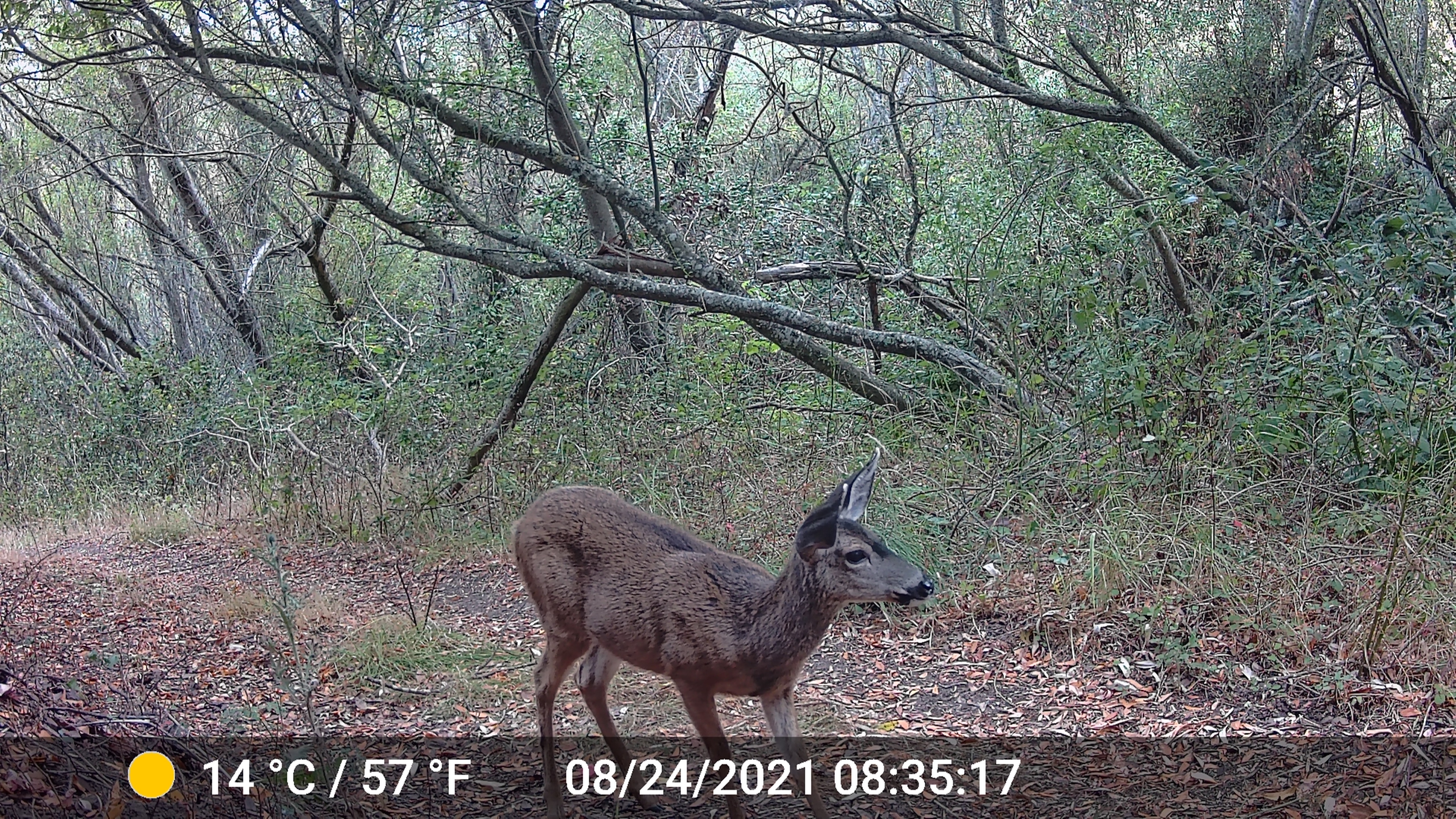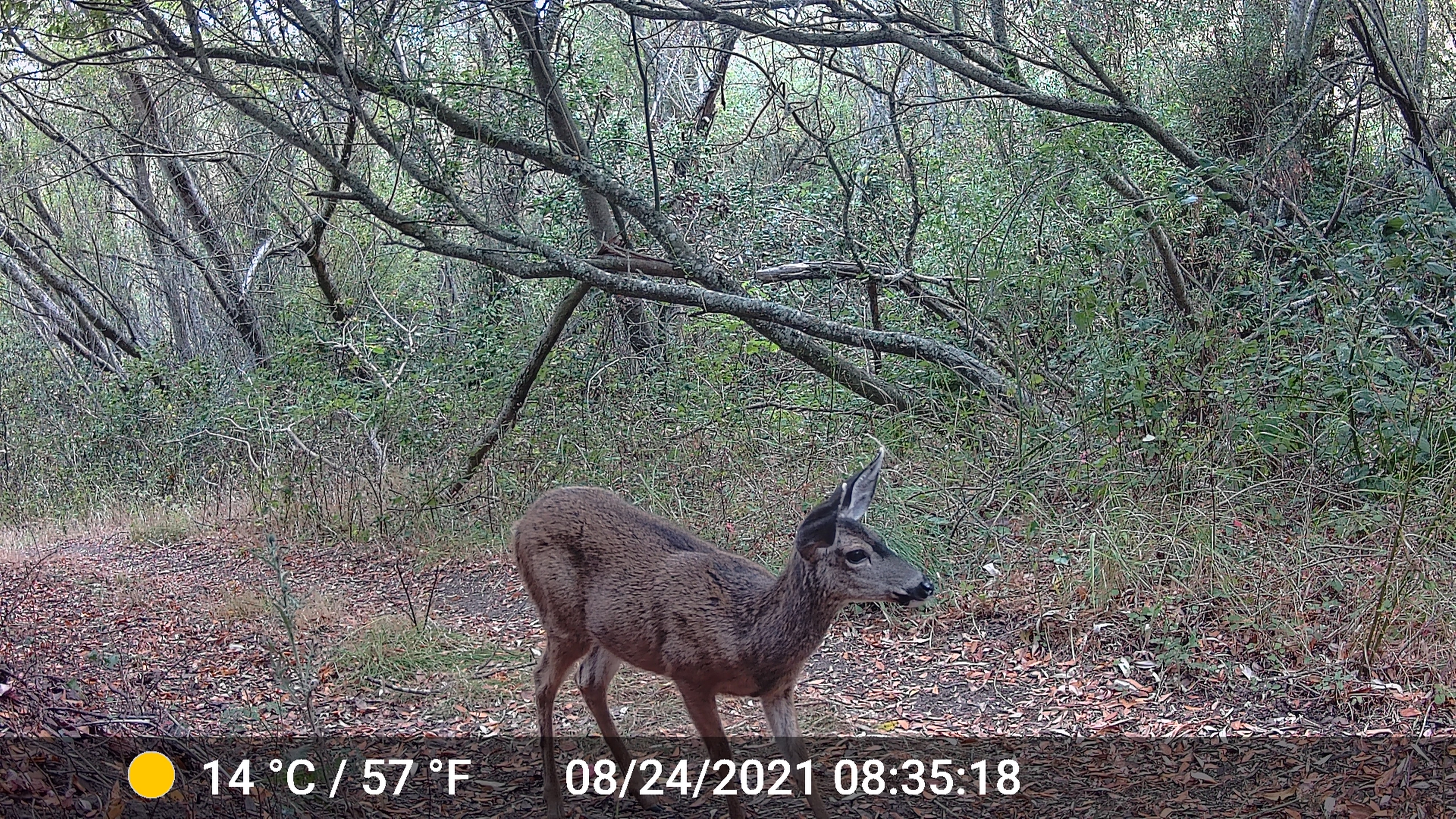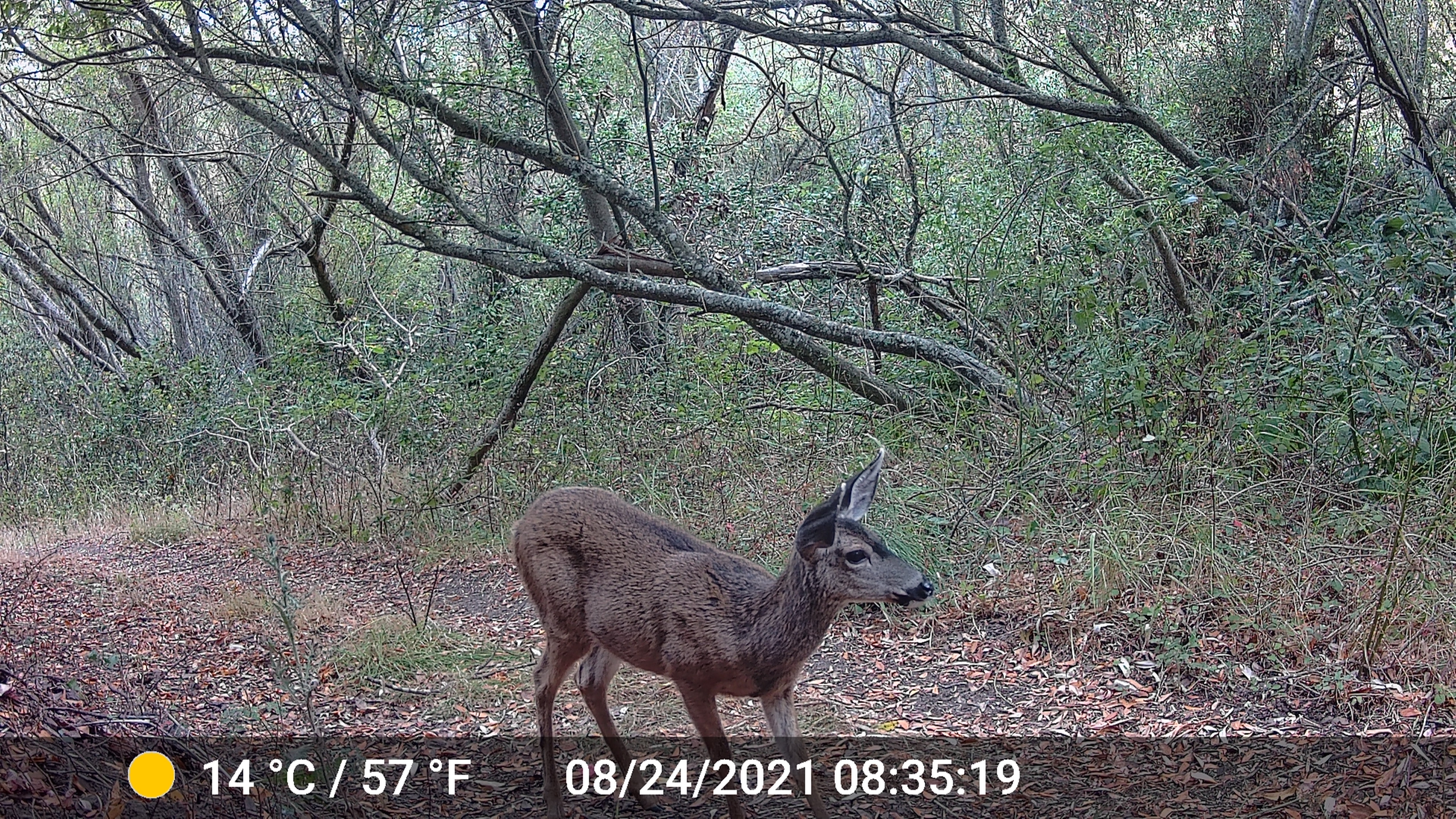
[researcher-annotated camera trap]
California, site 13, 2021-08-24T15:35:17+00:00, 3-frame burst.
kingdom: Animalia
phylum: Chordata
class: Mammalia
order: Artiodactyla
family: Cervidae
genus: Odocoileus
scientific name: Odocoileus hemionus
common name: mule deer